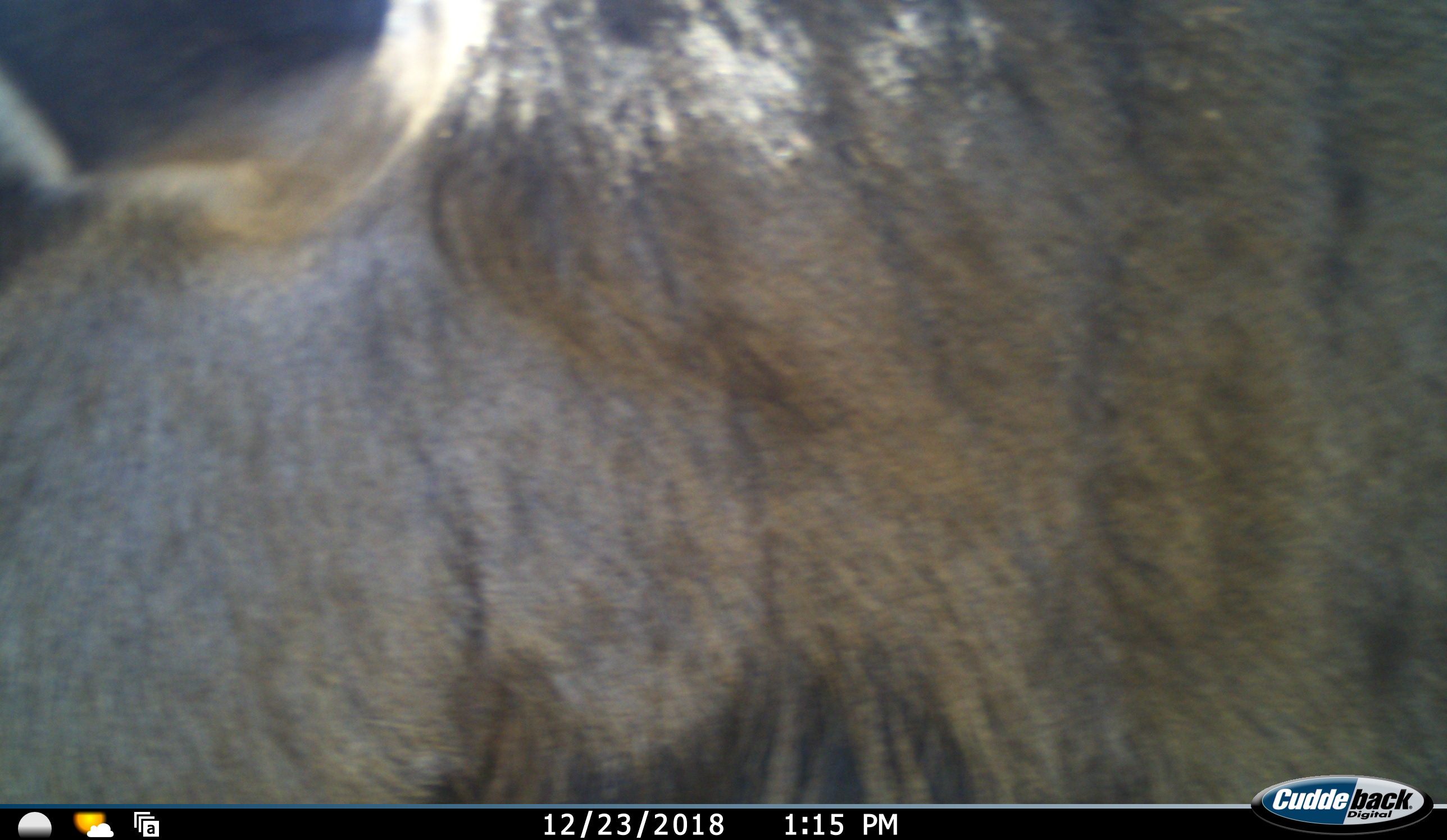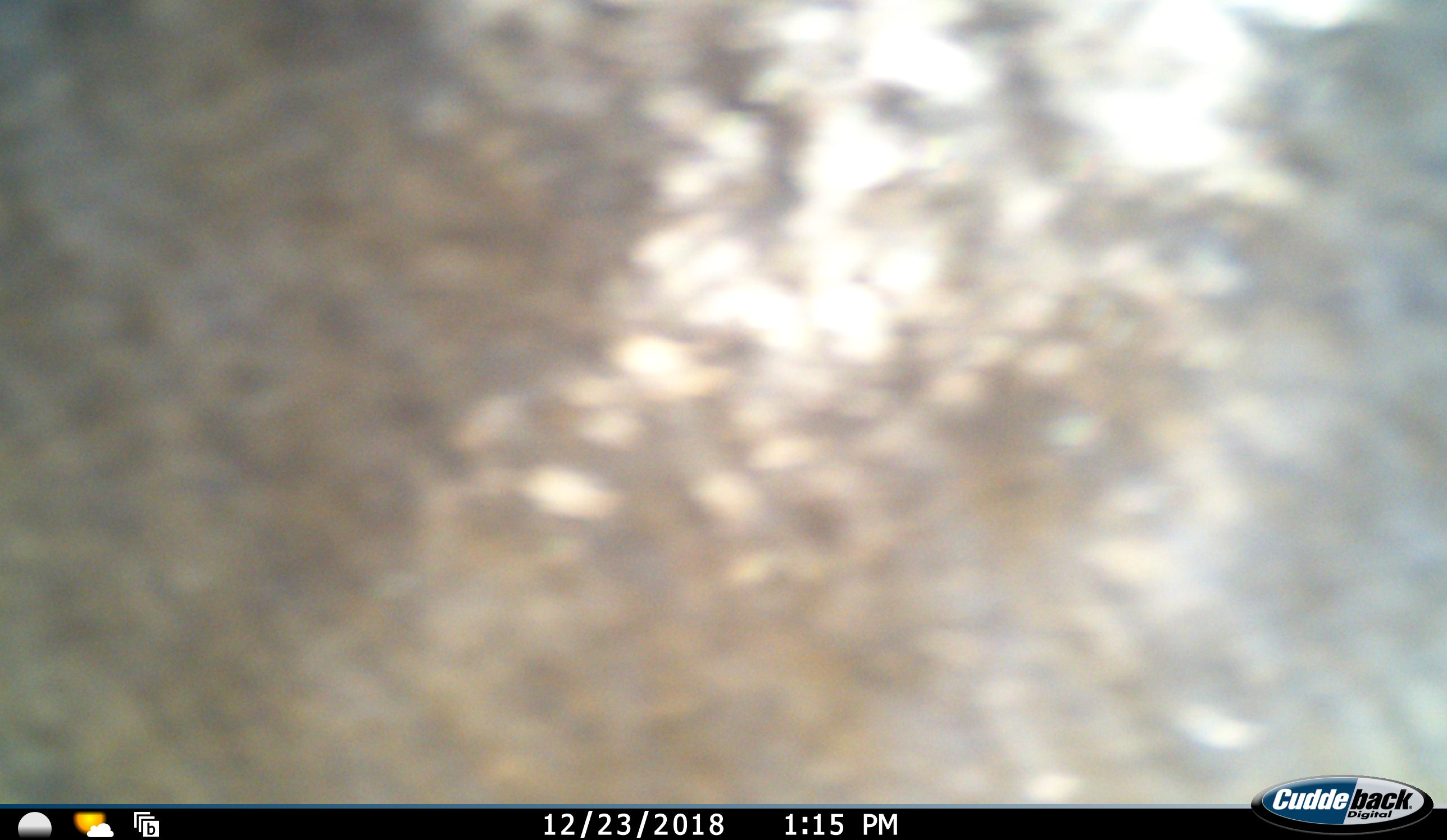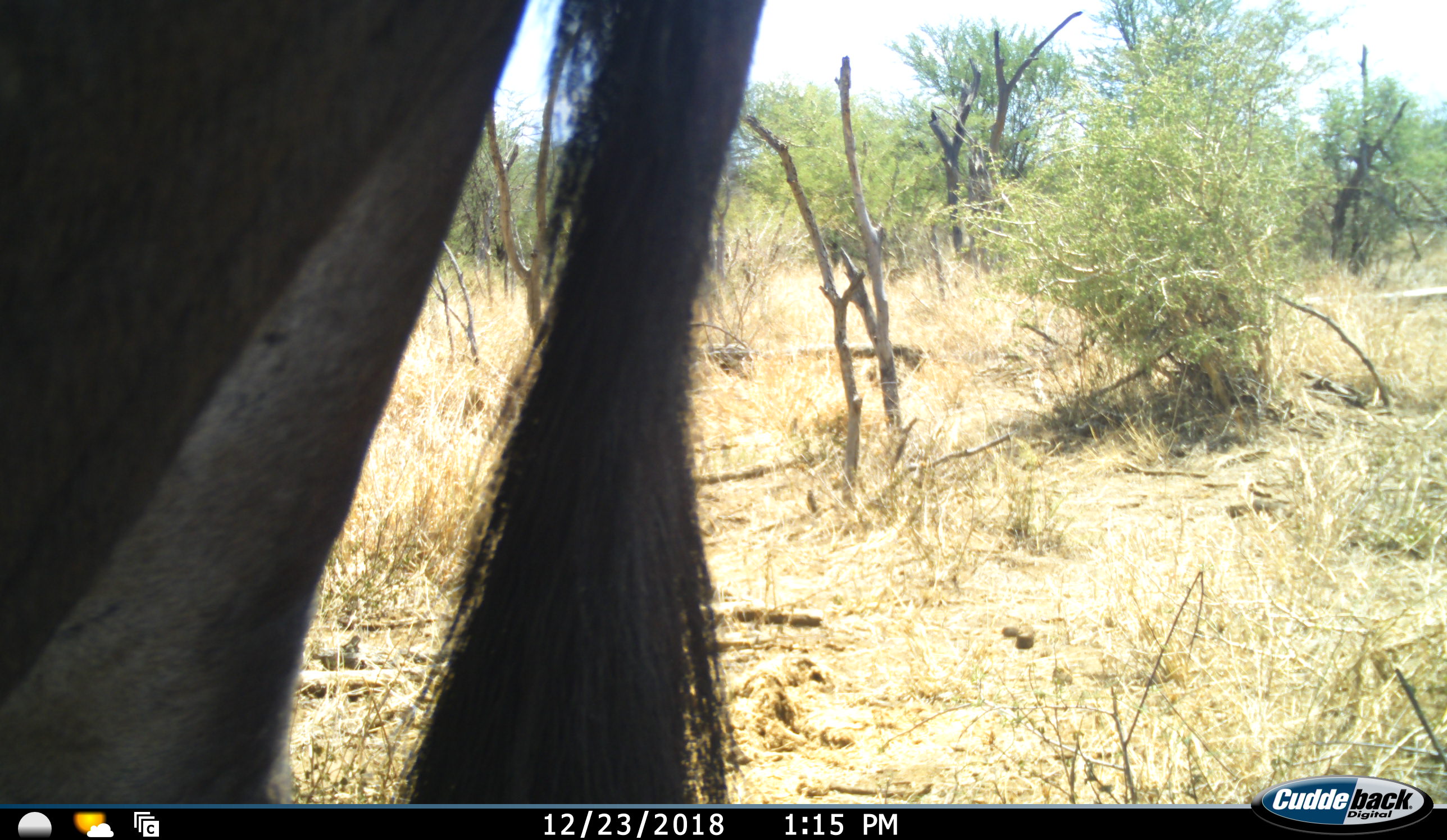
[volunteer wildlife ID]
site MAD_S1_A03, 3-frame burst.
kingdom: Animalia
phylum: Chordata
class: Mammalia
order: Artiodactyla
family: Bovidae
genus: Connochaetes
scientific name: Connochaetes taurinus taurinus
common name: blue wildebeest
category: wildebeestblue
Wildebeestblue (blue wildebeest) (Connochaetes taurinus taurinus), count 1. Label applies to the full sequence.